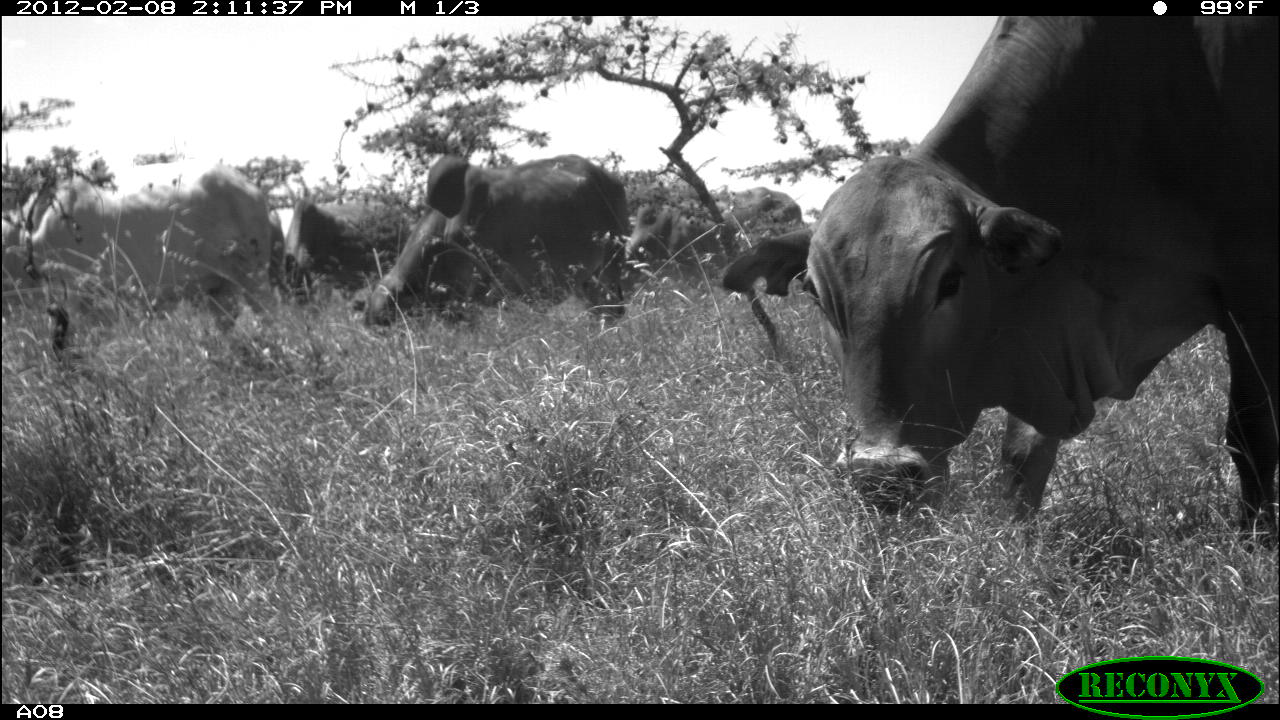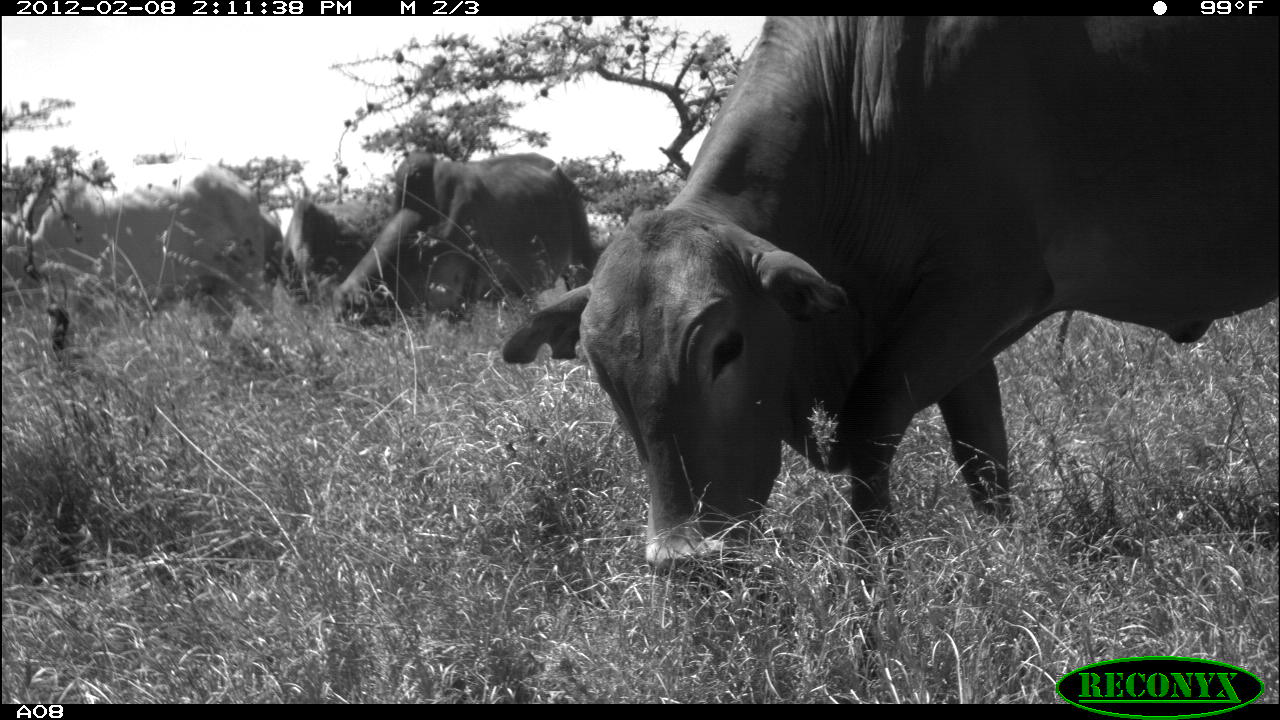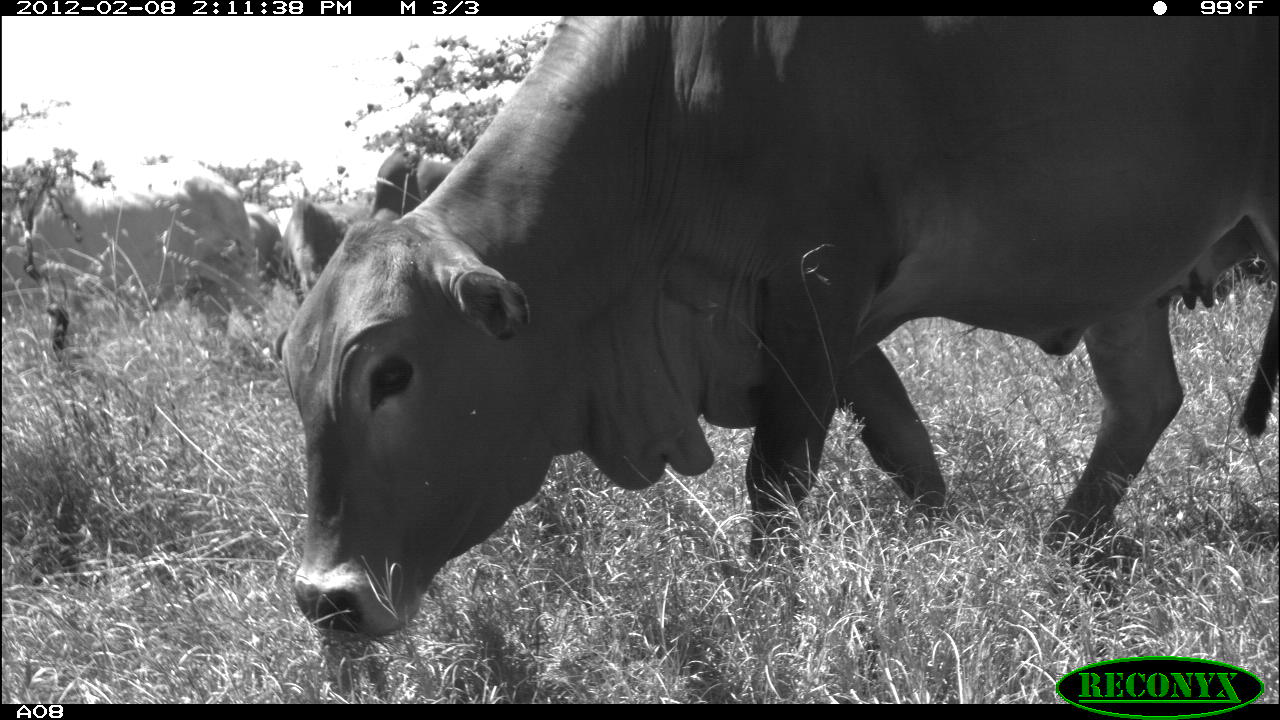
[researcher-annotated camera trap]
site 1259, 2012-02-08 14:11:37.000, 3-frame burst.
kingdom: Animalia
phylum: Chordata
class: Mammalia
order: Artiodactyla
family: Bovidae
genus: Bos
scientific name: Bos taurus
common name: domestic cattle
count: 6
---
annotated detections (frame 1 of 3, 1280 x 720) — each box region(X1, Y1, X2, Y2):
bos taurus: region(716, 18, 1280, 545); region(0, 157, 278, 350); region(349, 154, 633, 331); region(627, 183, 800, 289); region(275, 192, 405, 305)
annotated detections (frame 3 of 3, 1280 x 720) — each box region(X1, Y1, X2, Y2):
bos taurus: region(283, 15, 1280, 639); region(1, 165, 263, 359); region(267, 196, 372, 308)